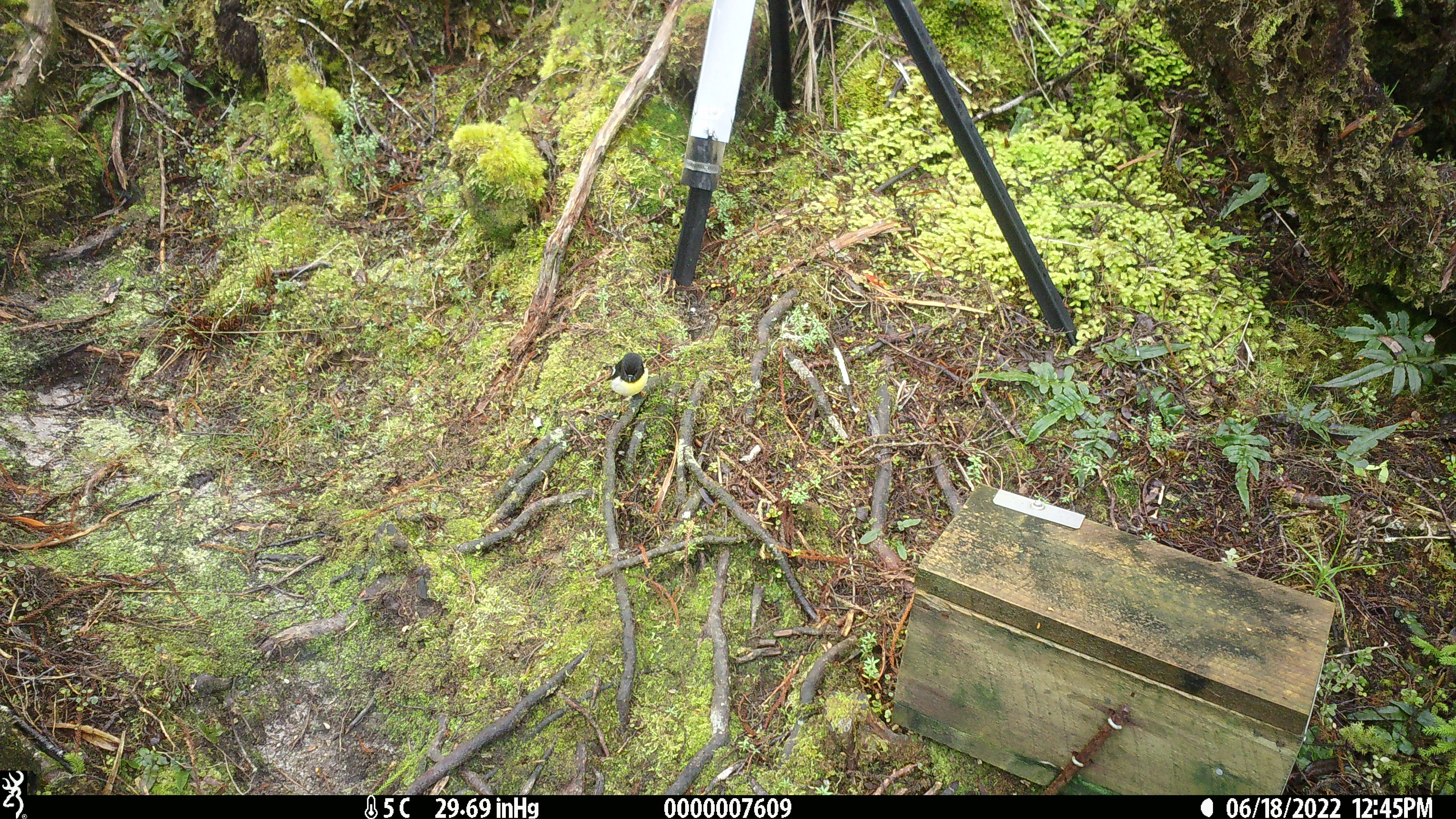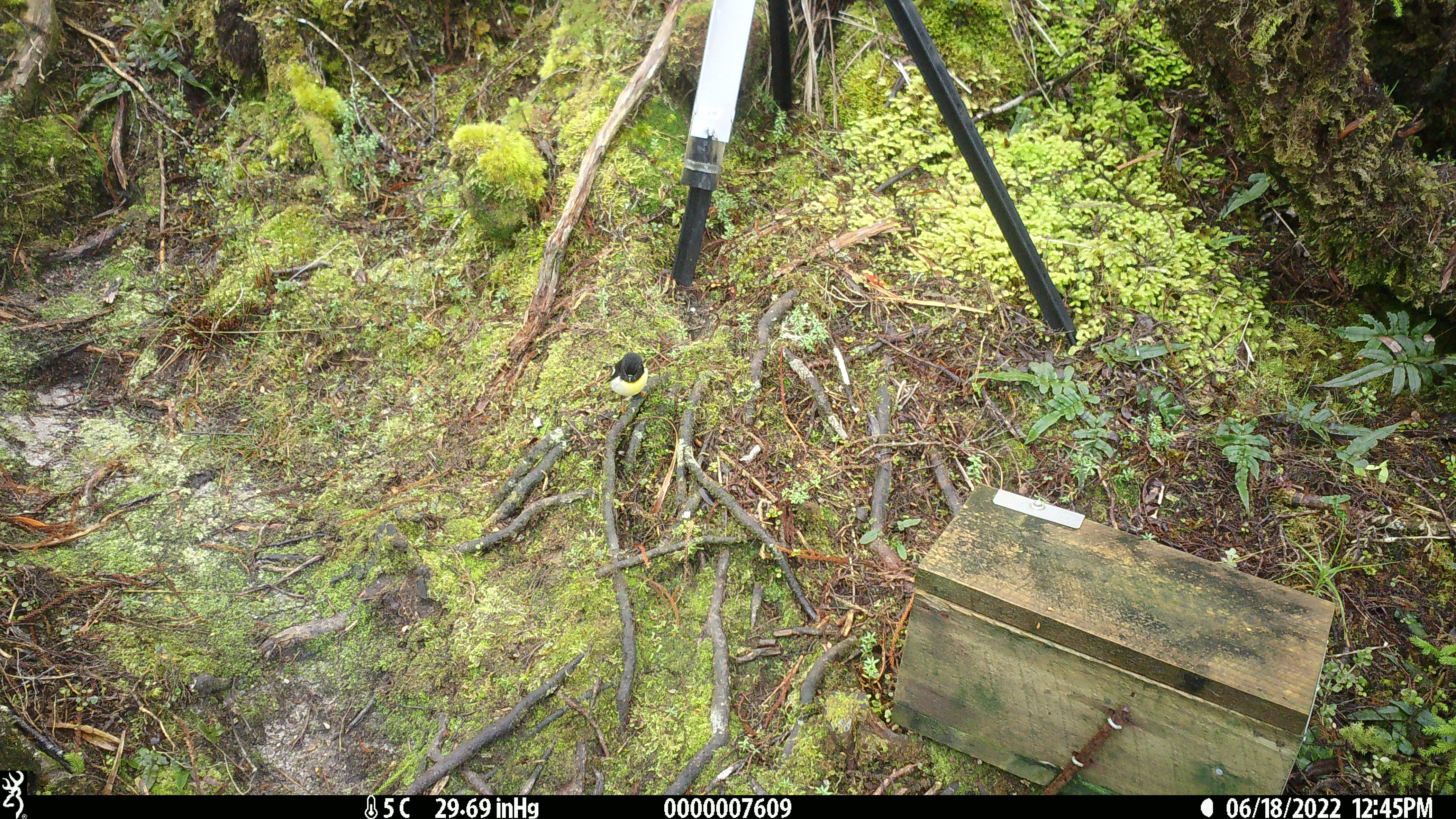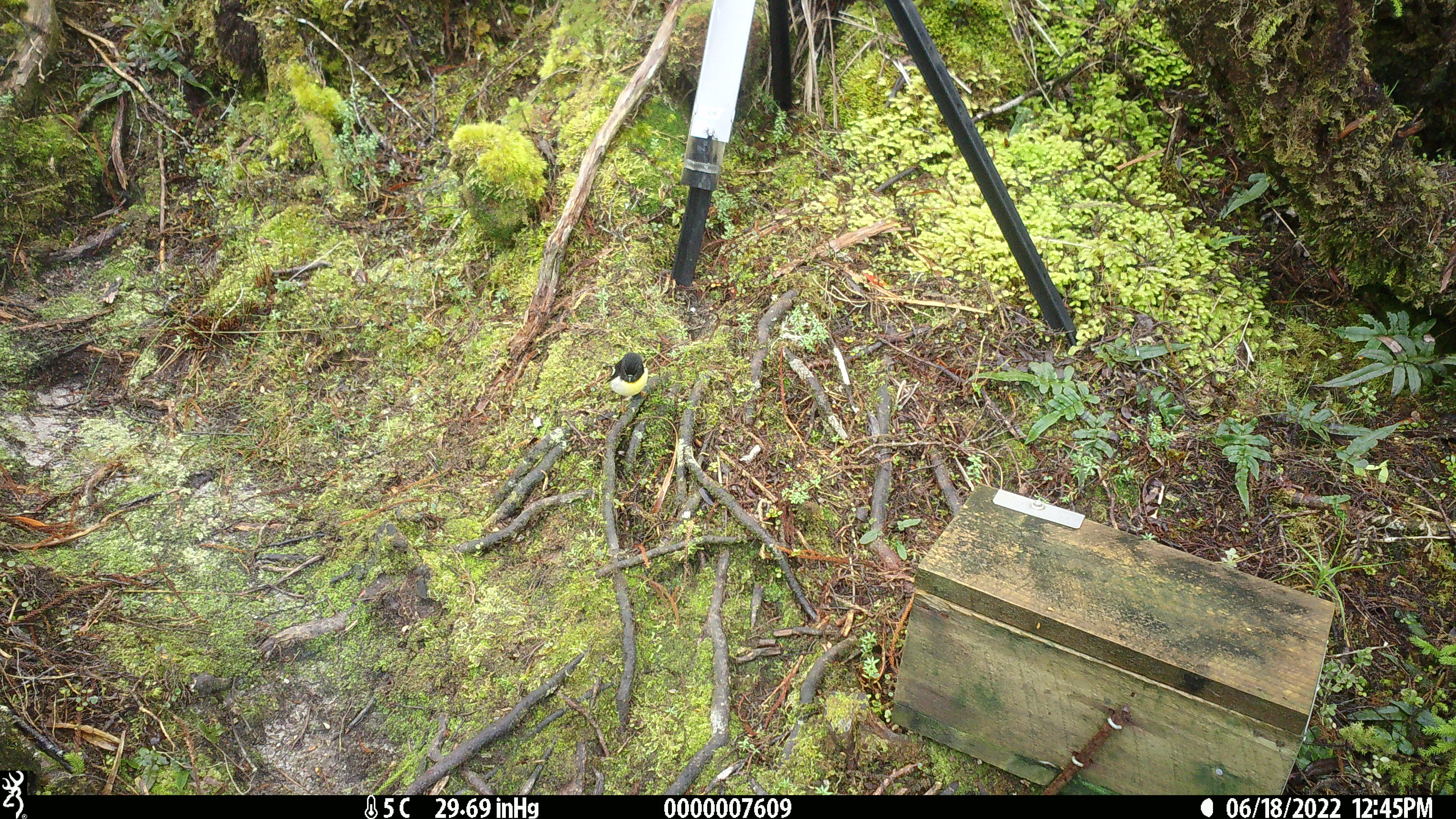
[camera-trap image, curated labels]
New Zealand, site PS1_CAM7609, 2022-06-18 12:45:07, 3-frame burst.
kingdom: Animalia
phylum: Chordata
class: Aves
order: Passeriformes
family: Petroicidae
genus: Petroica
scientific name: Petroica macrocephala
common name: tomtit